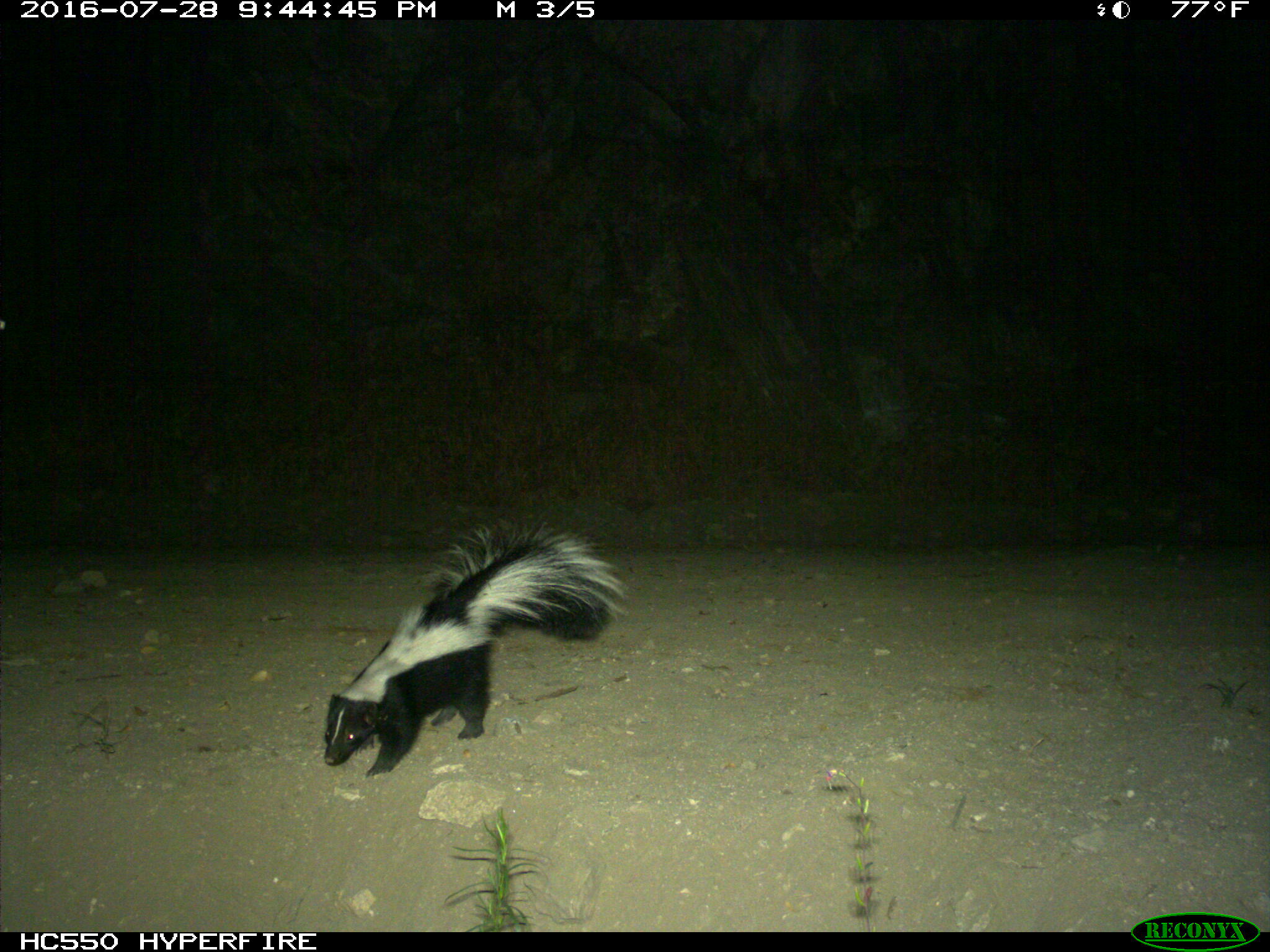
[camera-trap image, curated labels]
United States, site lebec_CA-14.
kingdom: Animalia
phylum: Chordata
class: Mammalia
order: Carnivora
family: Mephitidae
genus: Mephitis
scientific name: Mephitis mephitis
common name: striped skunk